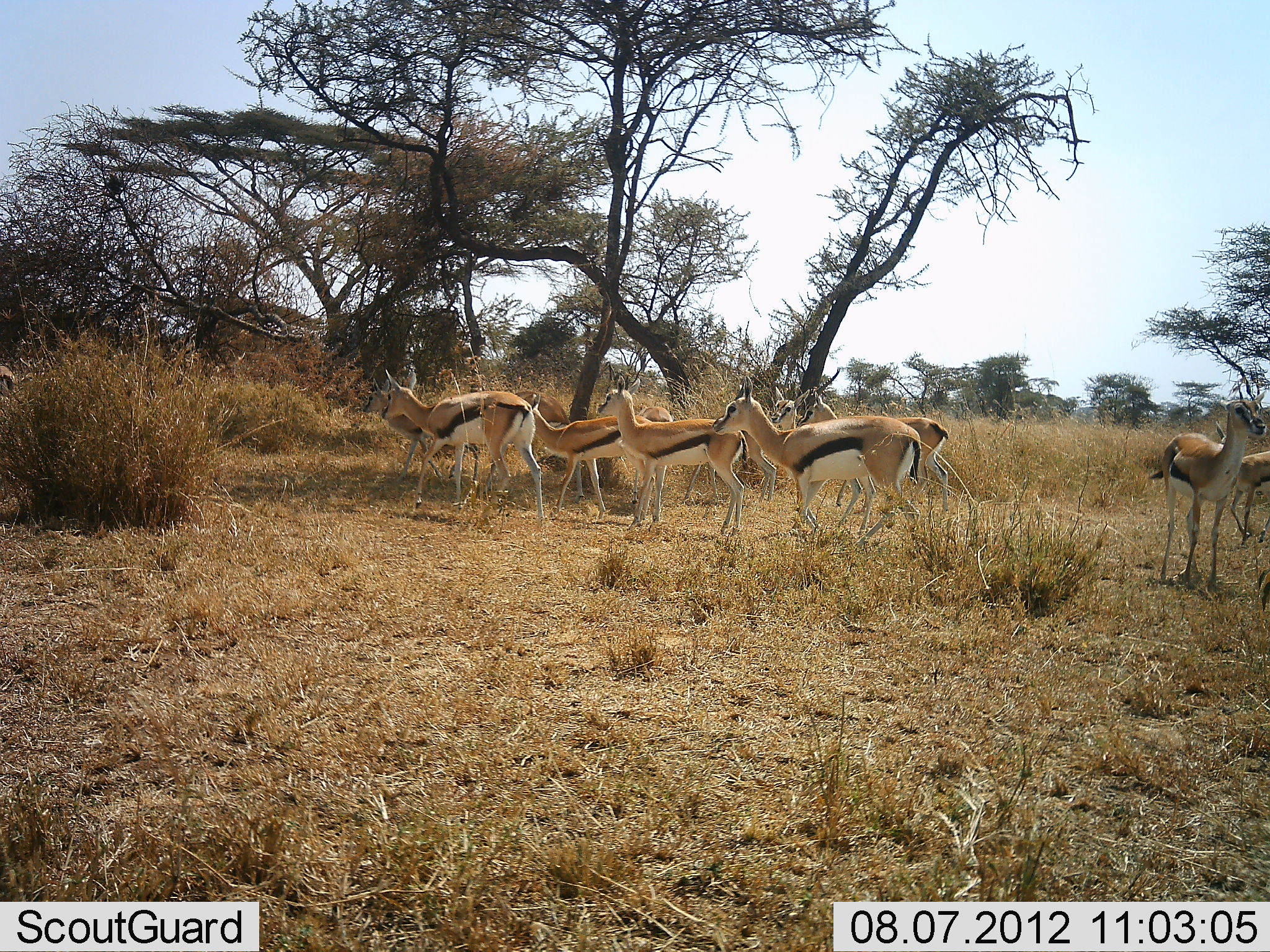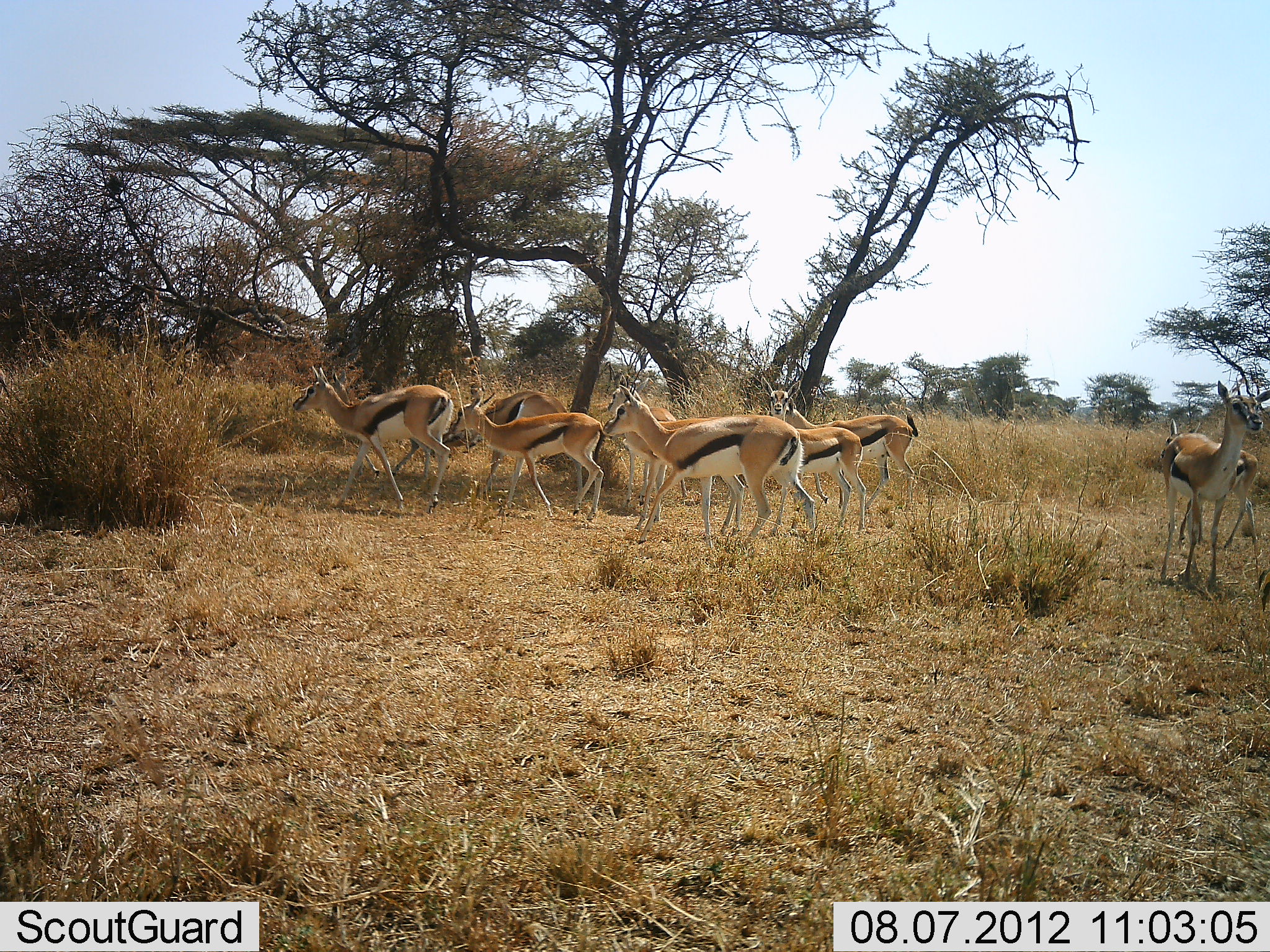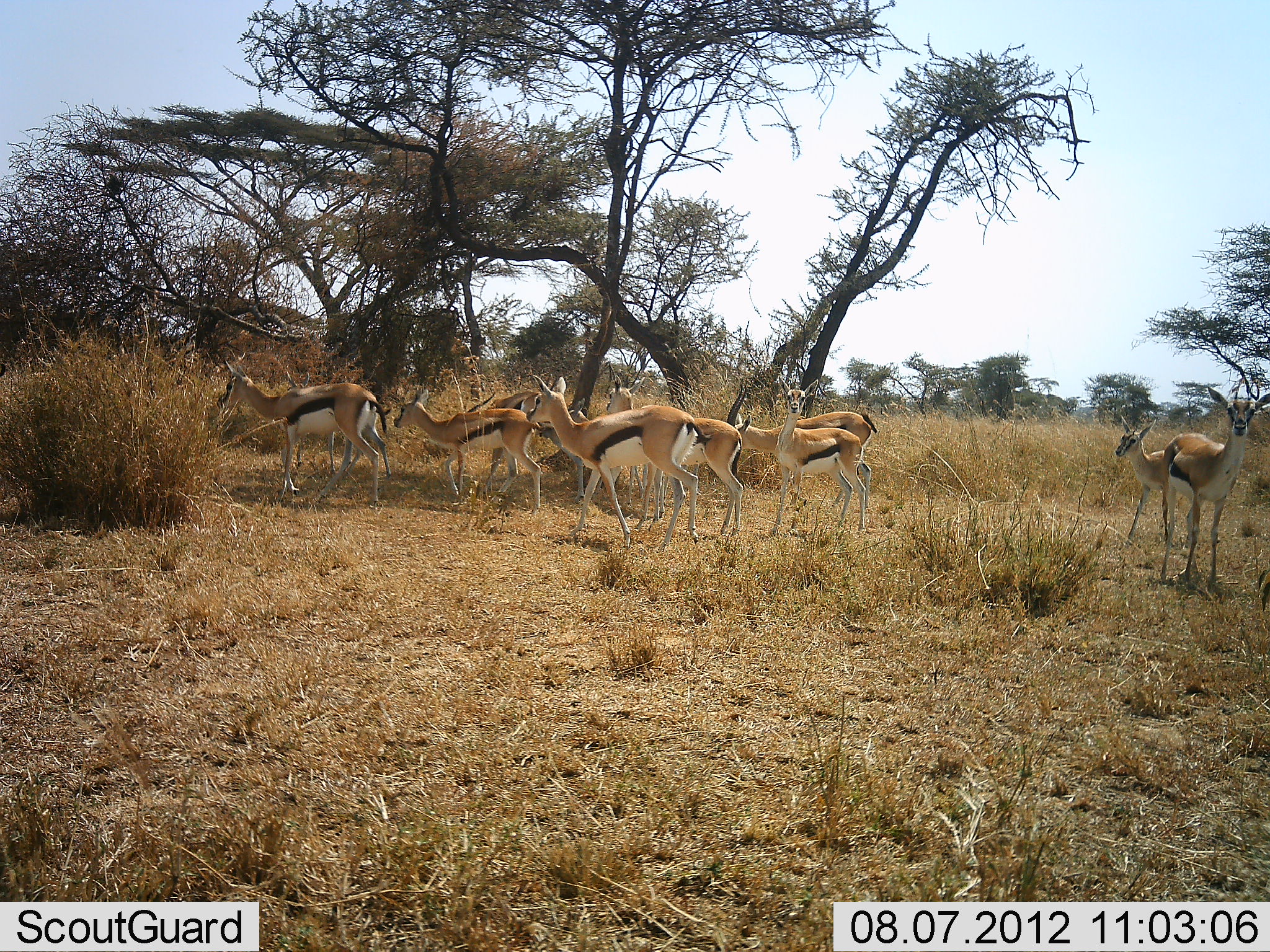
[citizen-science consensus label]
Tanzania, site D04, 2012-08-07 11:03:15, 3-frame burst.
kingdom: Animalia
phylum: Chordata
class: Mammalia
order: Artiodactyla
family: Bovidae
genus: Eudorcas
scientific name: Eudorcas thomsonii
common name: thomson's gazelle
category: gazellethomsons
Gazellethomsons (thomson's gazelle) (Eudorcas thomsonii), count 10. Behavior (volunteer vote fractions): standing 10%, resting 0%, moving 100%, interacting 0%. Young present (vote fraction): 20%. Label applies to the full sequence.